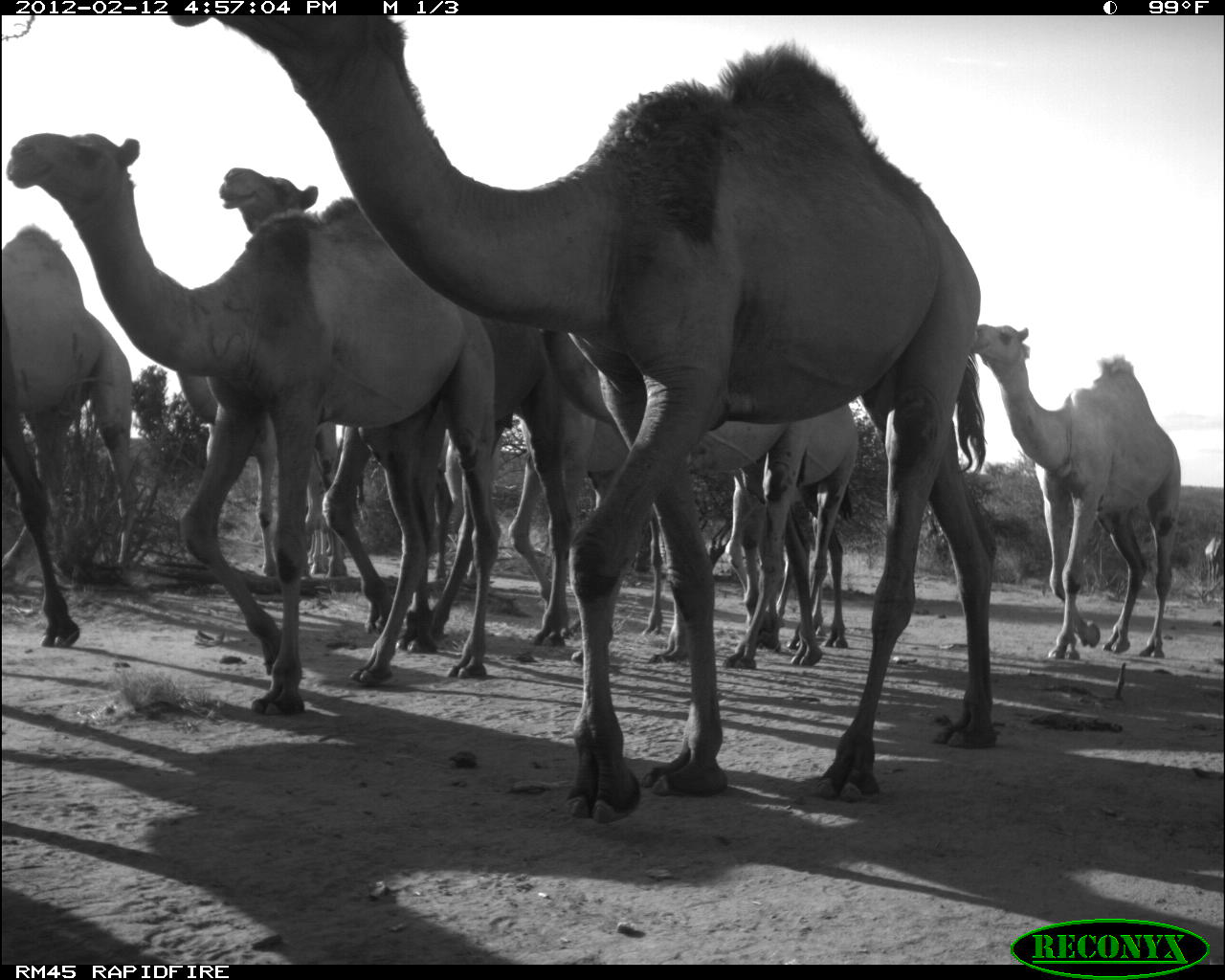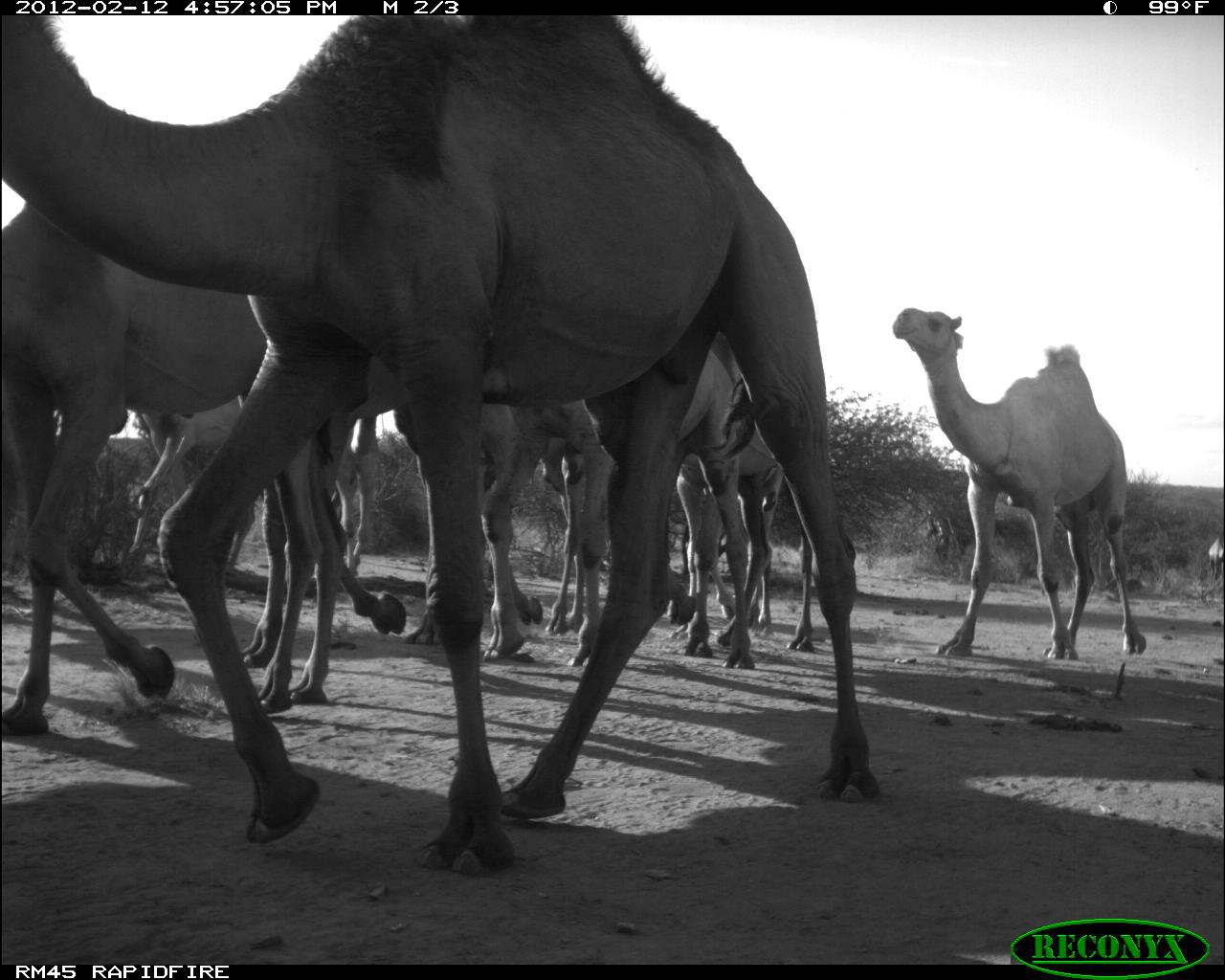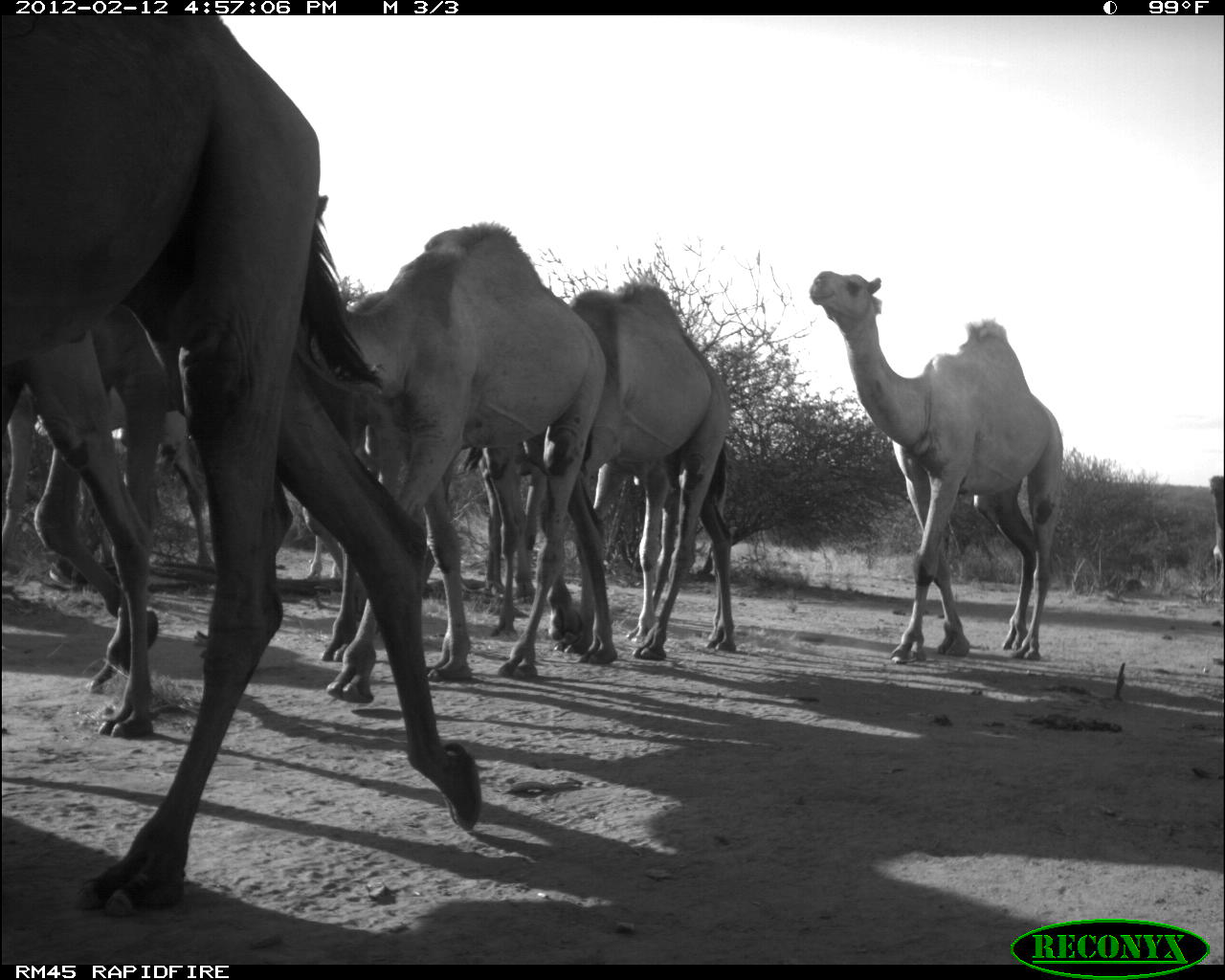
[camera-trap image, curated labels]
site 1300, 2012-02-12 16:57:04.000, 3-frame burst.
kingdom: Animalia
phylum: Chordata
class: Mammalia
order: Artiodactyla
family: Camelidae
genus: Camelus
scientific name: Camelus dromedarius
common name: dromedary camel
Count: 10.